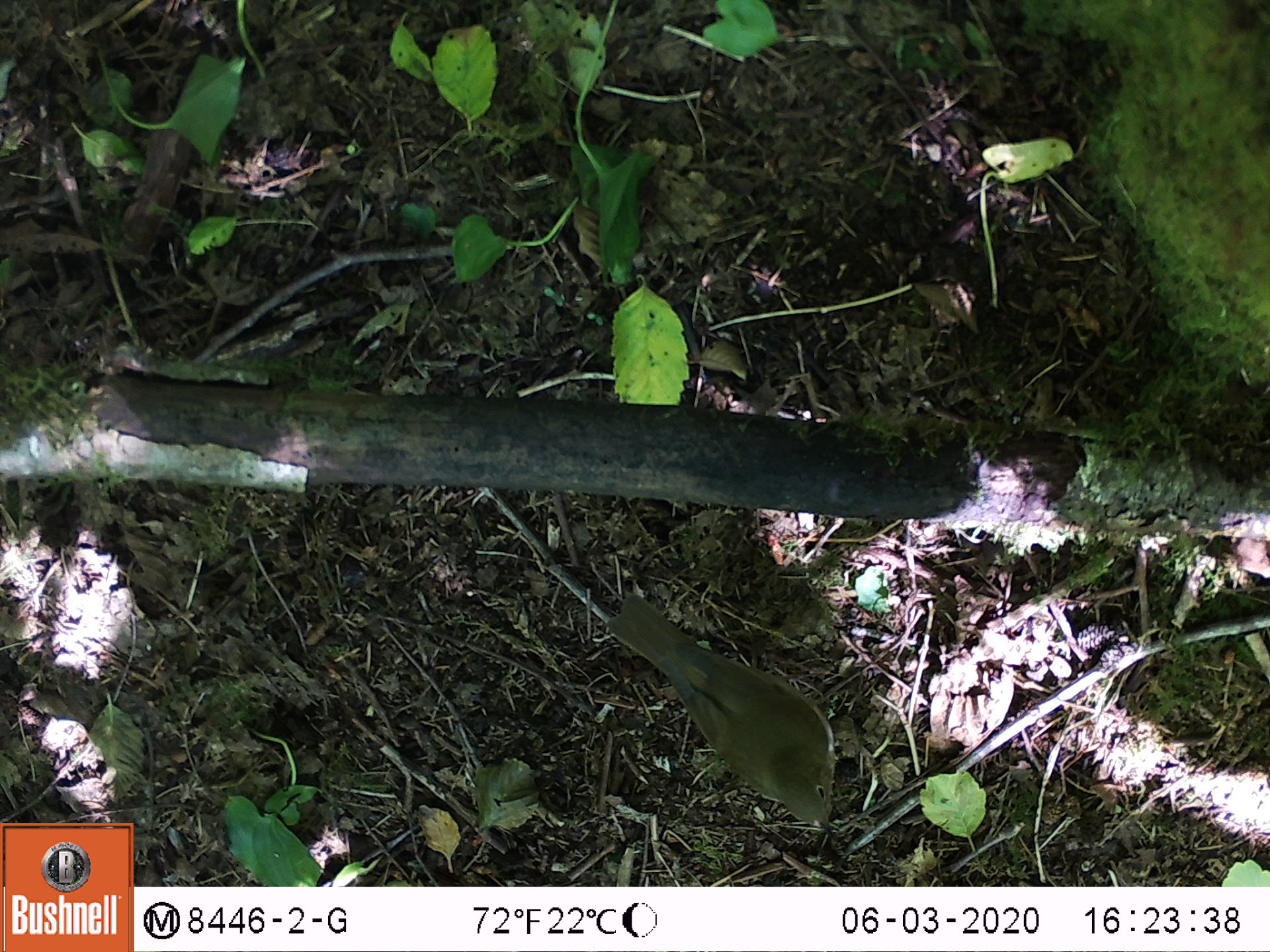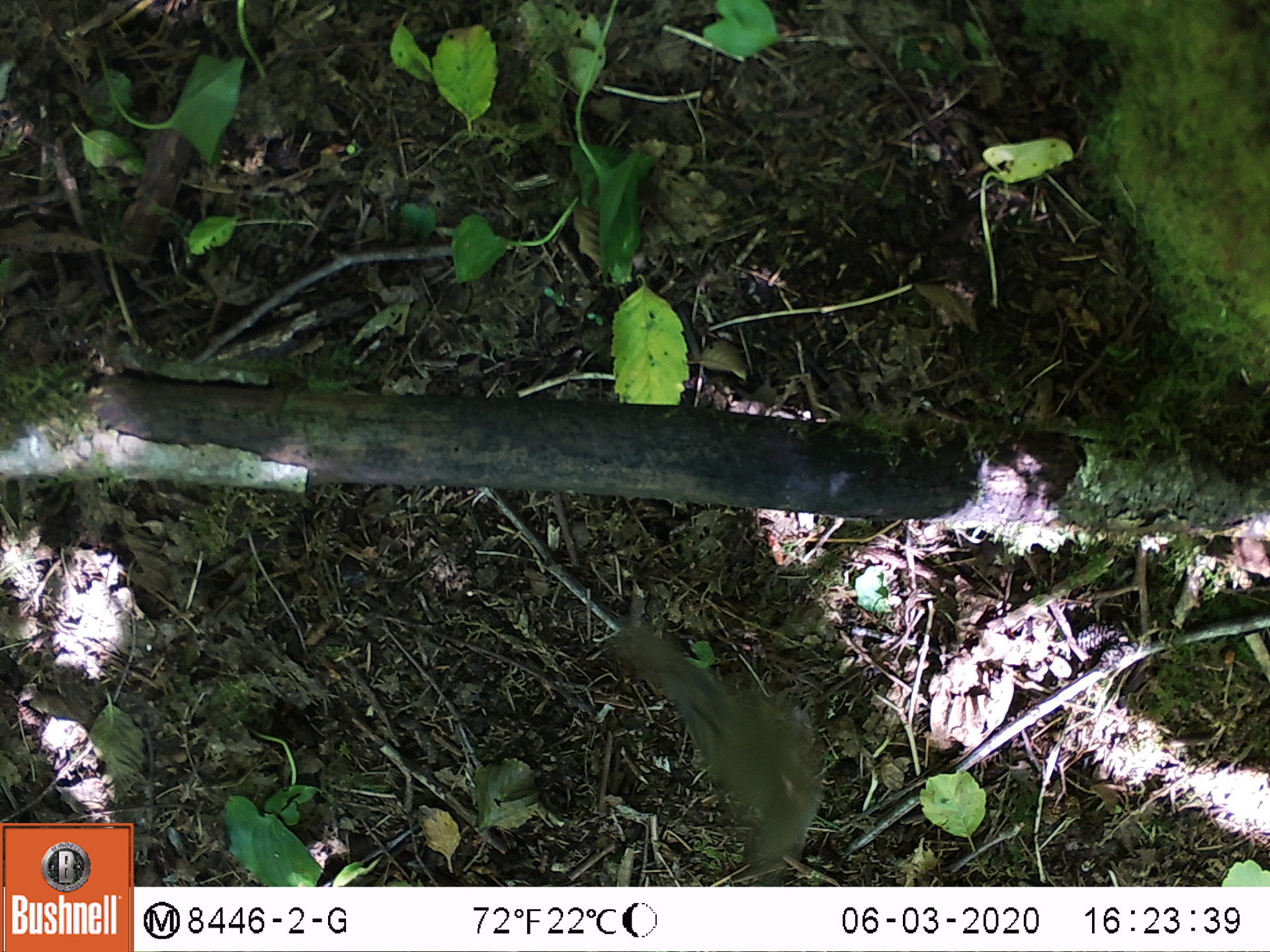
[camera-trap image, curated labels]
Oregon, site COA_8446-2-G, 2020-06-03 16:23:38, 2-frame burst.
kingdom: Animalia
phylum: Chordata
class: Aves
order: Passeriformes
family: Turdidae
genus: Catharus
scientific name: Catharus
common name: brown thrushes and nightingale-thrushes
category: catharus species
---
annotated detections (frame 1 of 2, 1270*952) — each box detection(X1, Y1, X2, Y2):
catharus species: detection(595, 576, 846, 844)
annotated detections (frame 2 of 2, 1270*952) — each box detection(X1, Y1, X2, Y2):
catharus species: detection(604, 608, 836, 881)